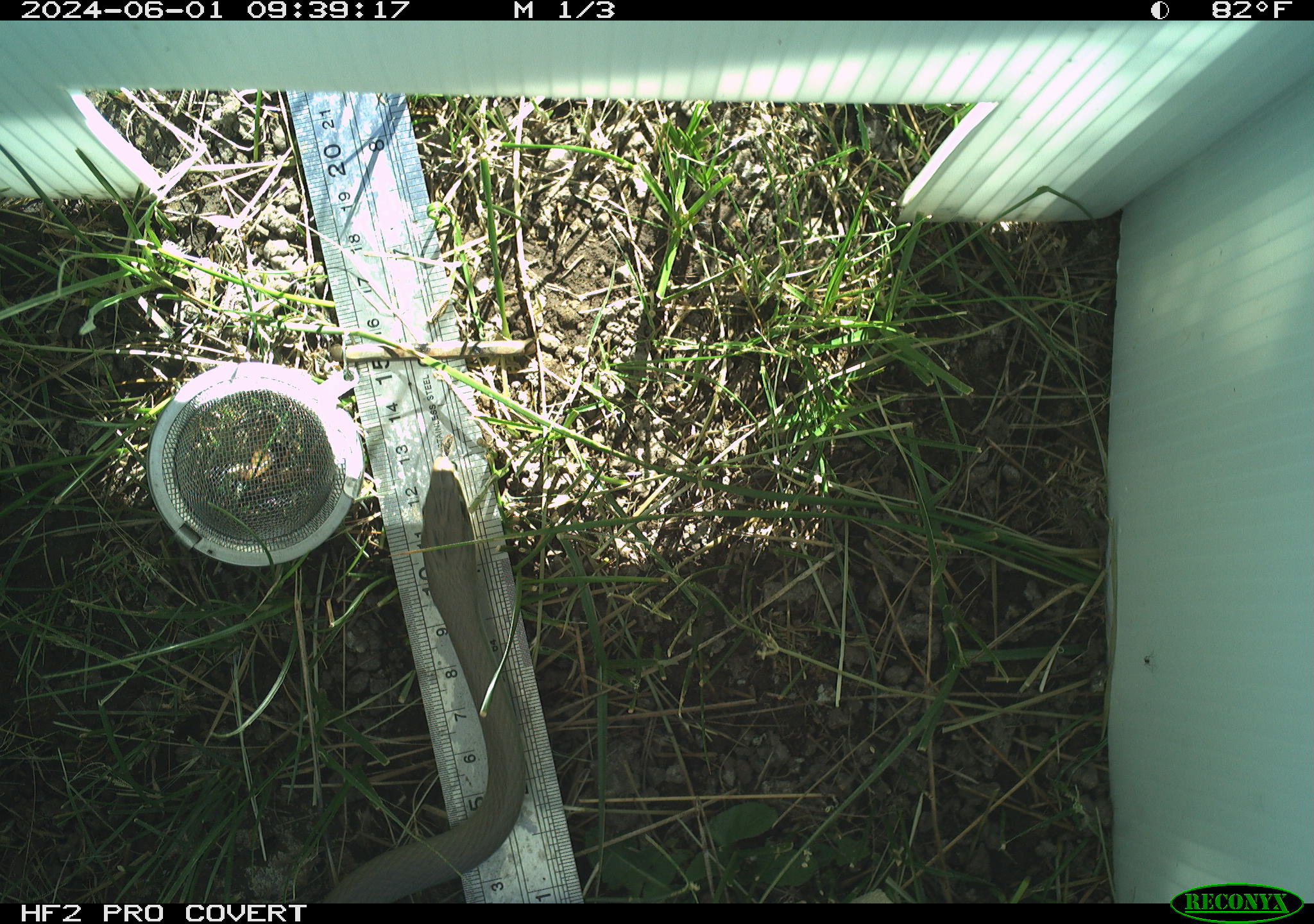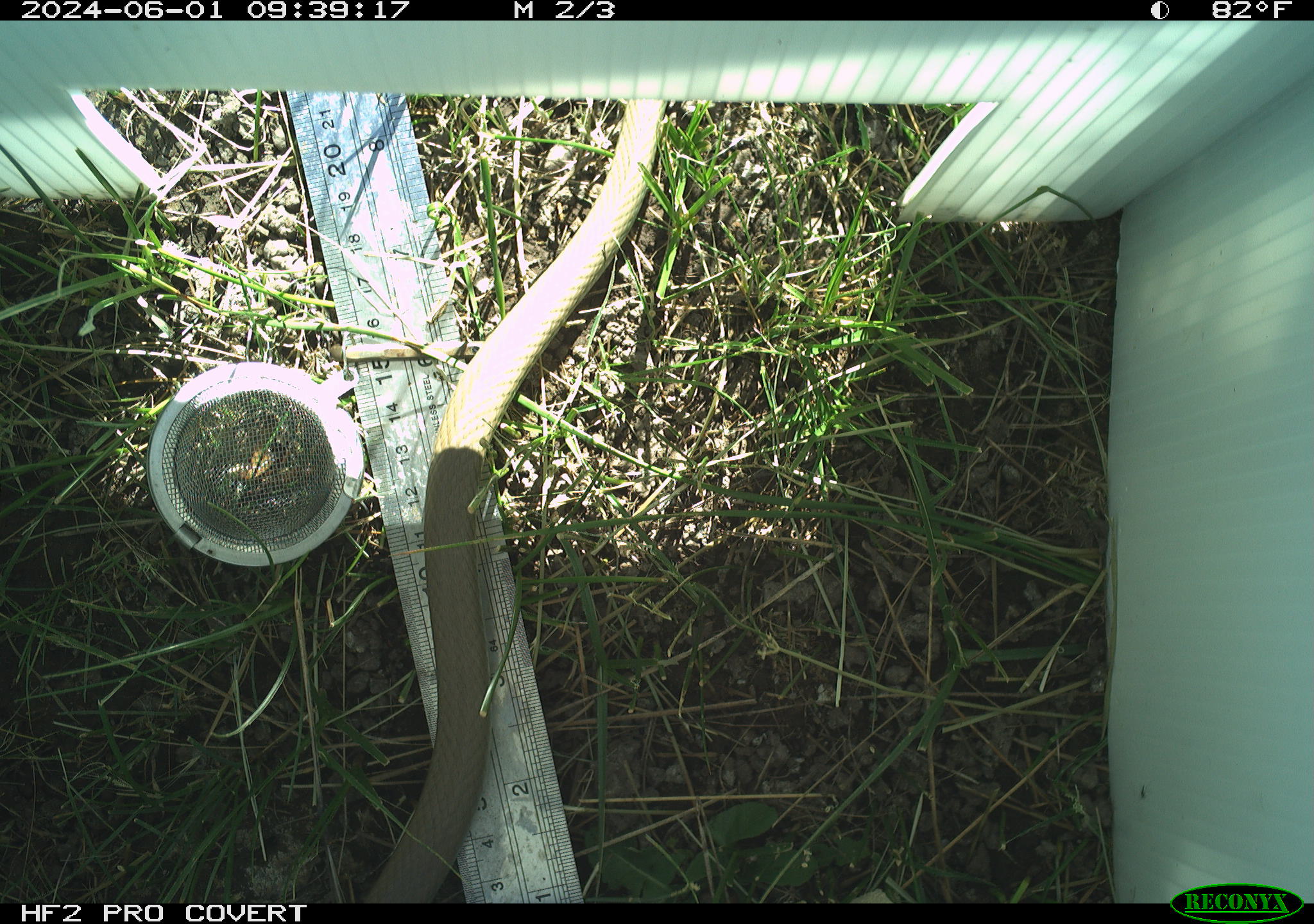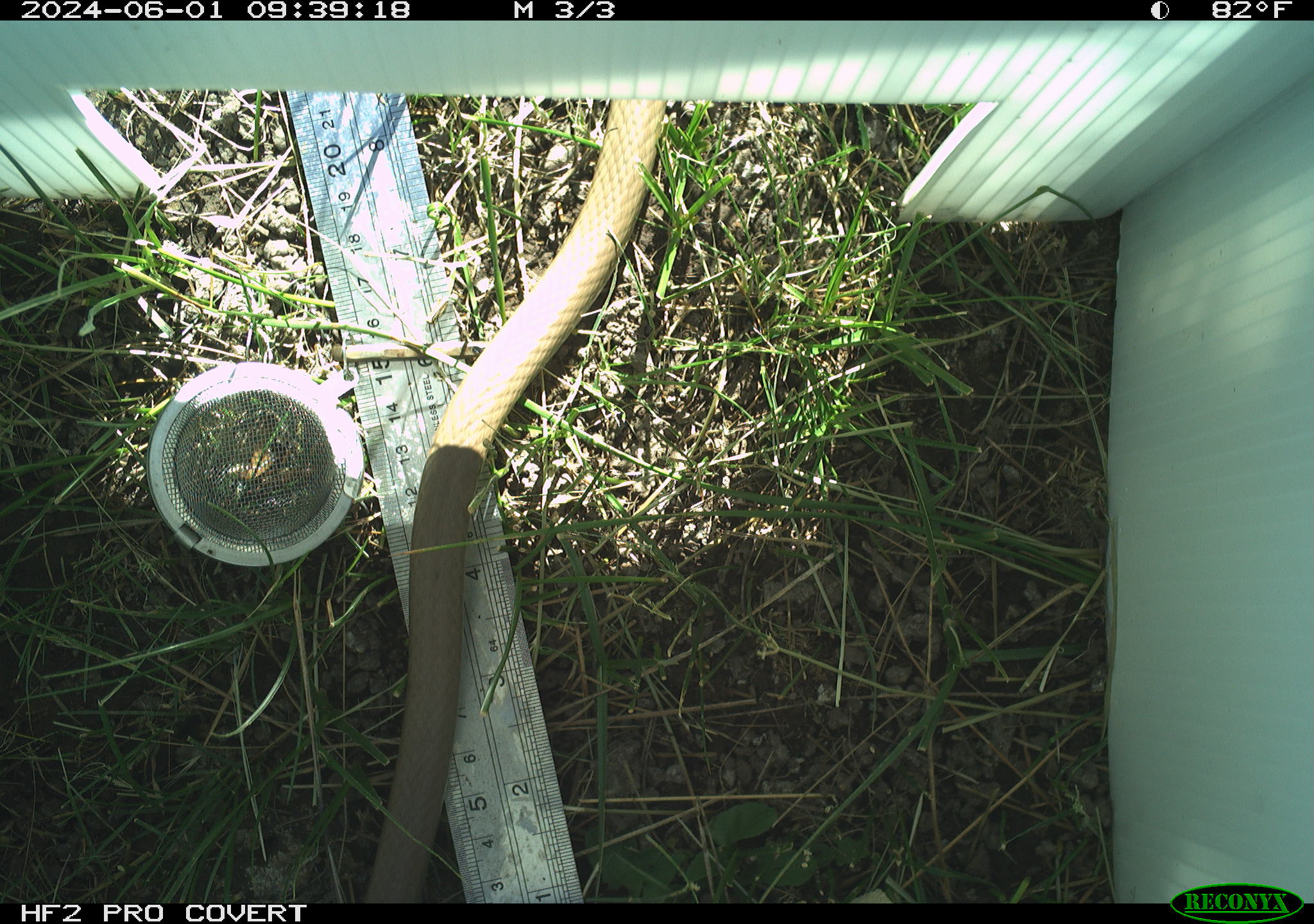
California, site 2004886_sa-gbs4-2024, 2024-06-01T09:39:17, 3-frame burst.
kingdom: Animalia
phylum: Chordata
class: Reptilia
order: Squamata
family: Colubridae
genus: Coluber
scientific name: Coluber constrictor mormon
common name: western yellow-bellied racer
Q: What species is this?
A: Western yellow-bellied racer (Coluber constrictor mormon).